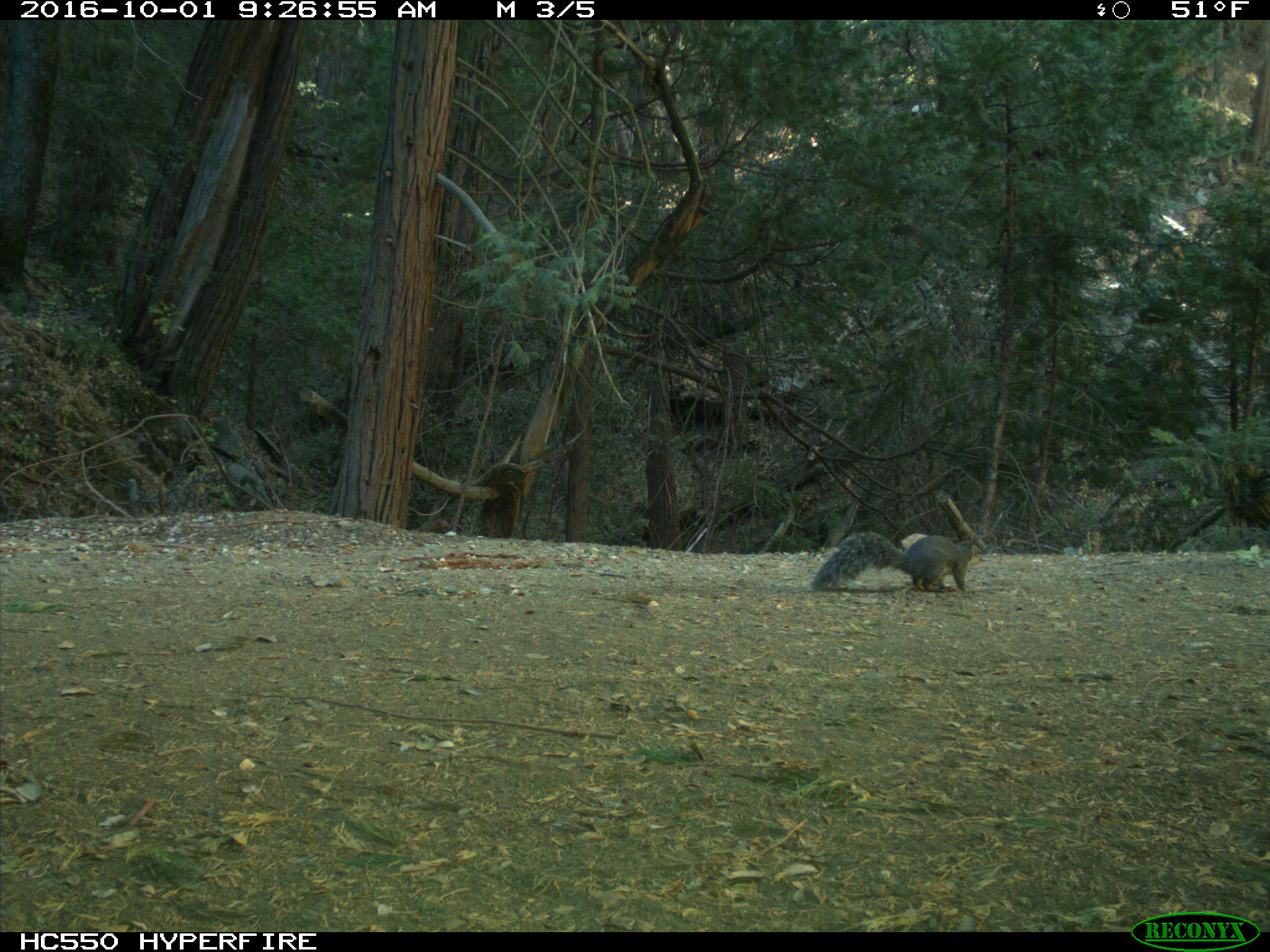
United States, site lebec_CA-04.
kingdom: Animalia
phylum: Chordata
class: Mammalia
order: Rodentia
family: Sciuridae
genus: Sciurus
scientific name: Sciurus carolinensis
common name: eastern gray squirrel